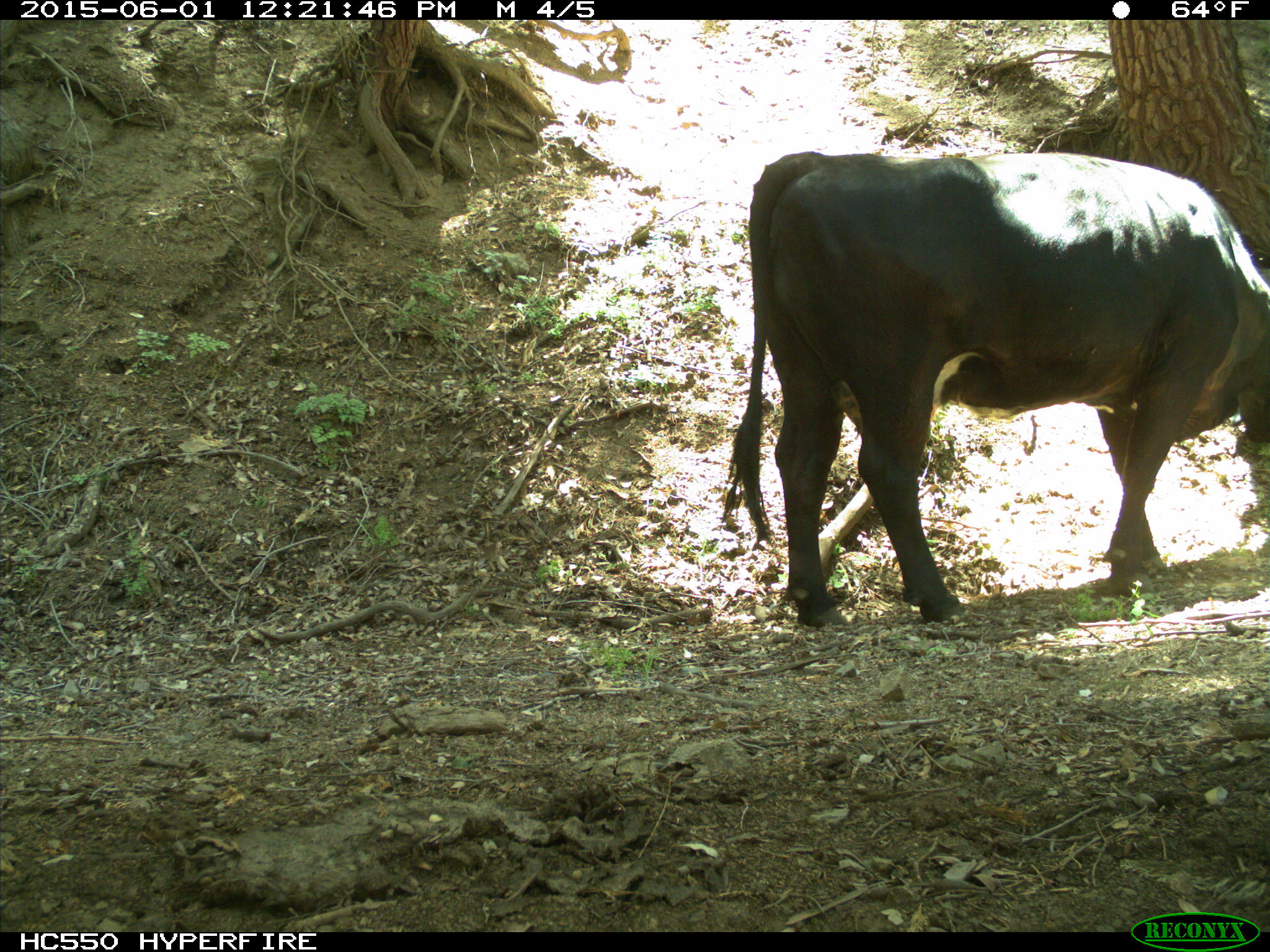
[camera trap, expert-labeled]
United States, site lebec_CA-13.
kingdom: Animalia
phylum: Chordata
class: Mammalia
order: Artiodactyla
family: Bovidae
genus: Bos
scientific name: Bos taurus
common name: domestic cow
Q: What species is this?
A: Bos taurus (domestic cow).